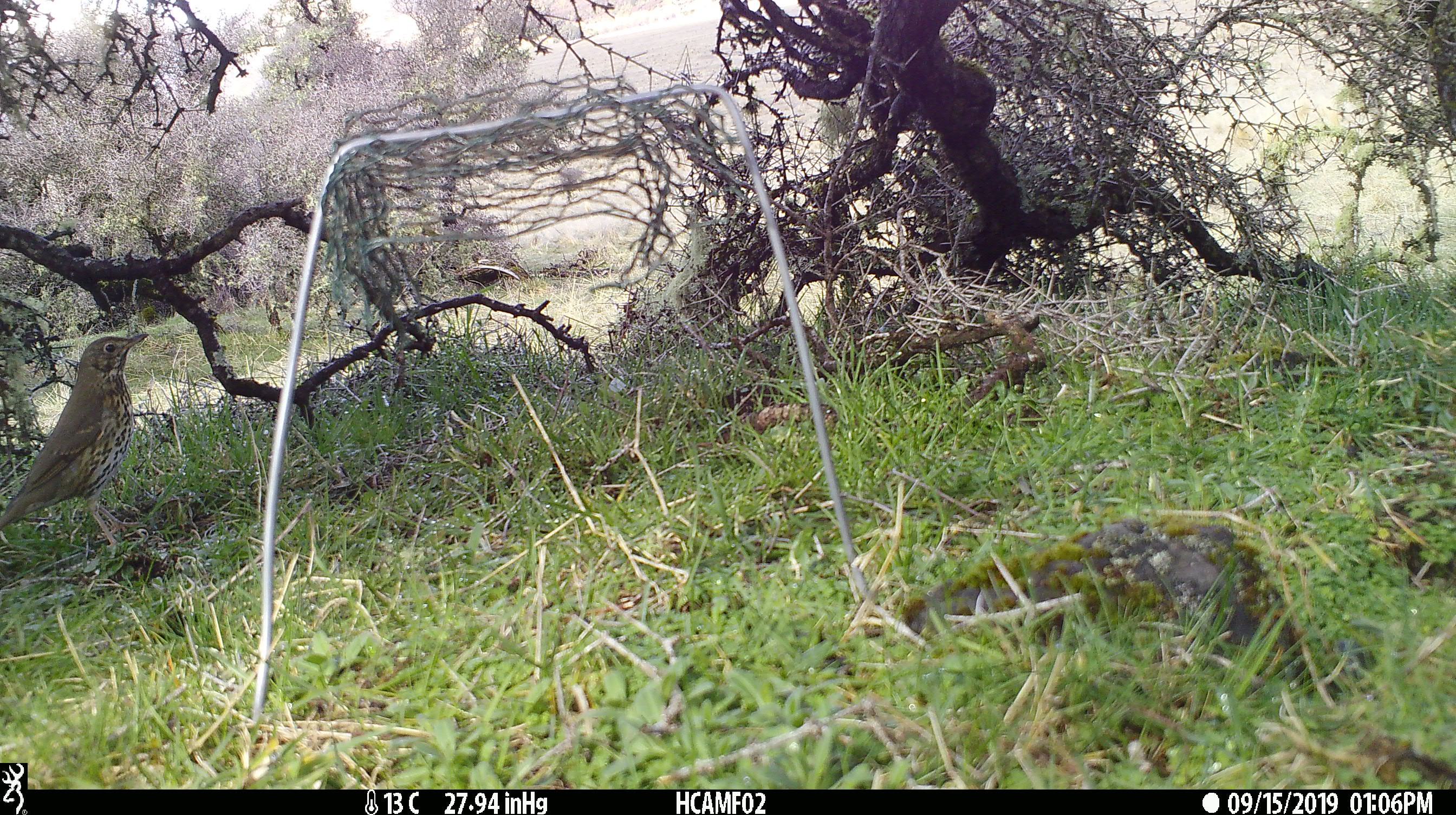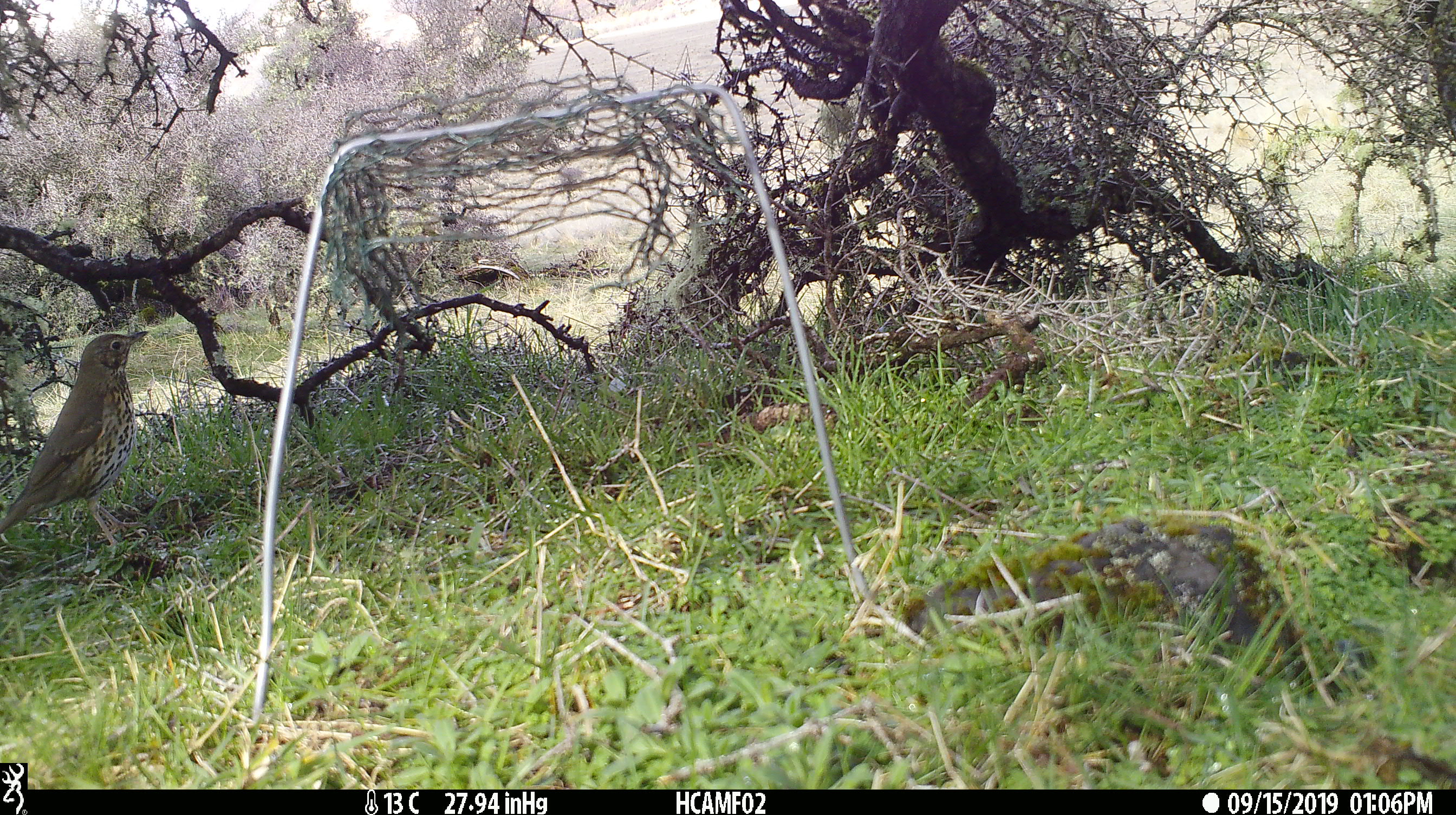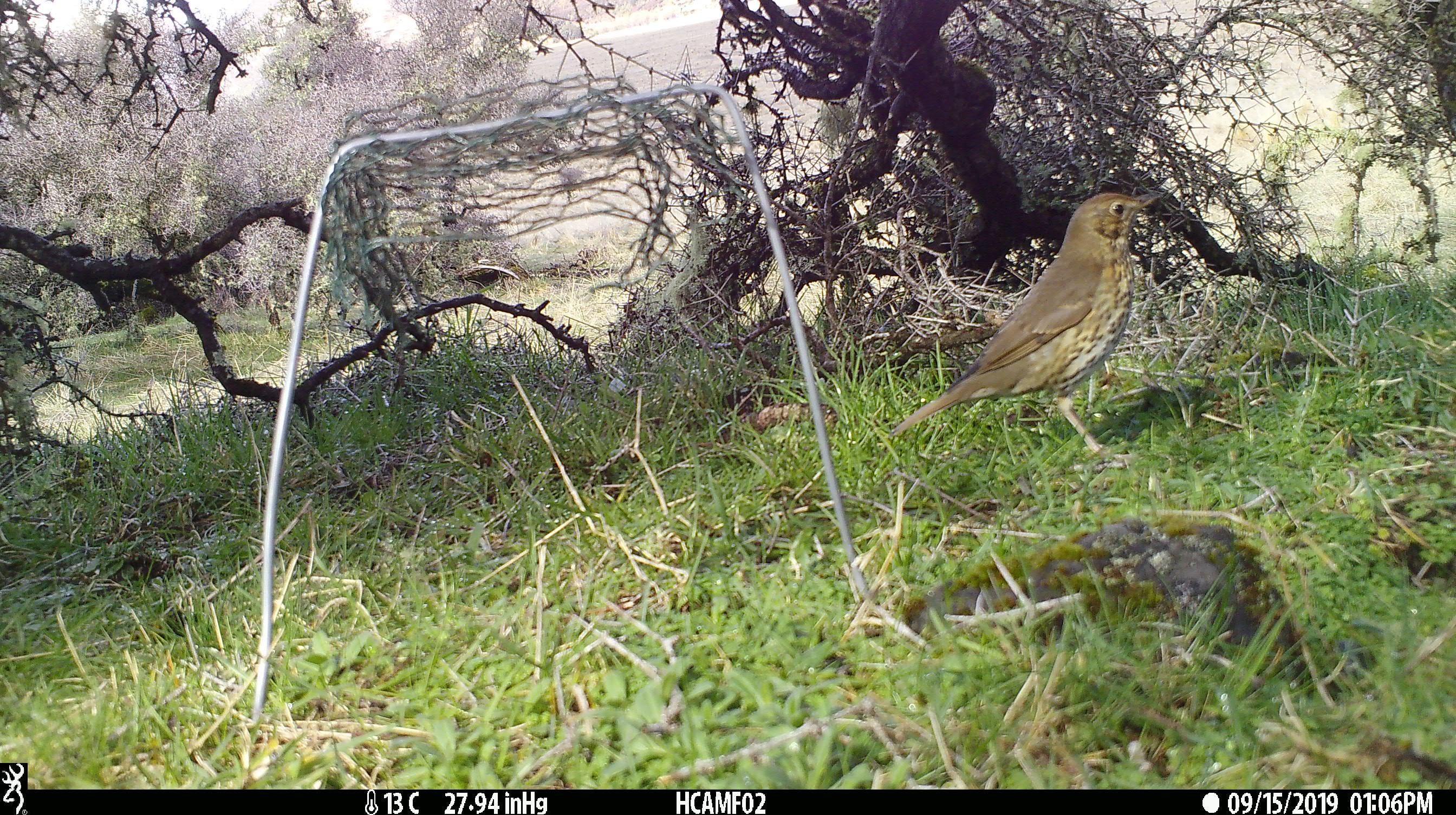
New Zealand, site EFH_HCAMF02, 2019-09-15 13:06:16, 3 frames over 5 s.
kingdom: Animalia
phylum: Chordata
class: Aves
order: Passeriformes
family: Turdidae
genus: Turdus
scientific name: Turdus philomelos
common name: song thrush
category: thrush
Thrush (song thrush) (Turdus philomelos).